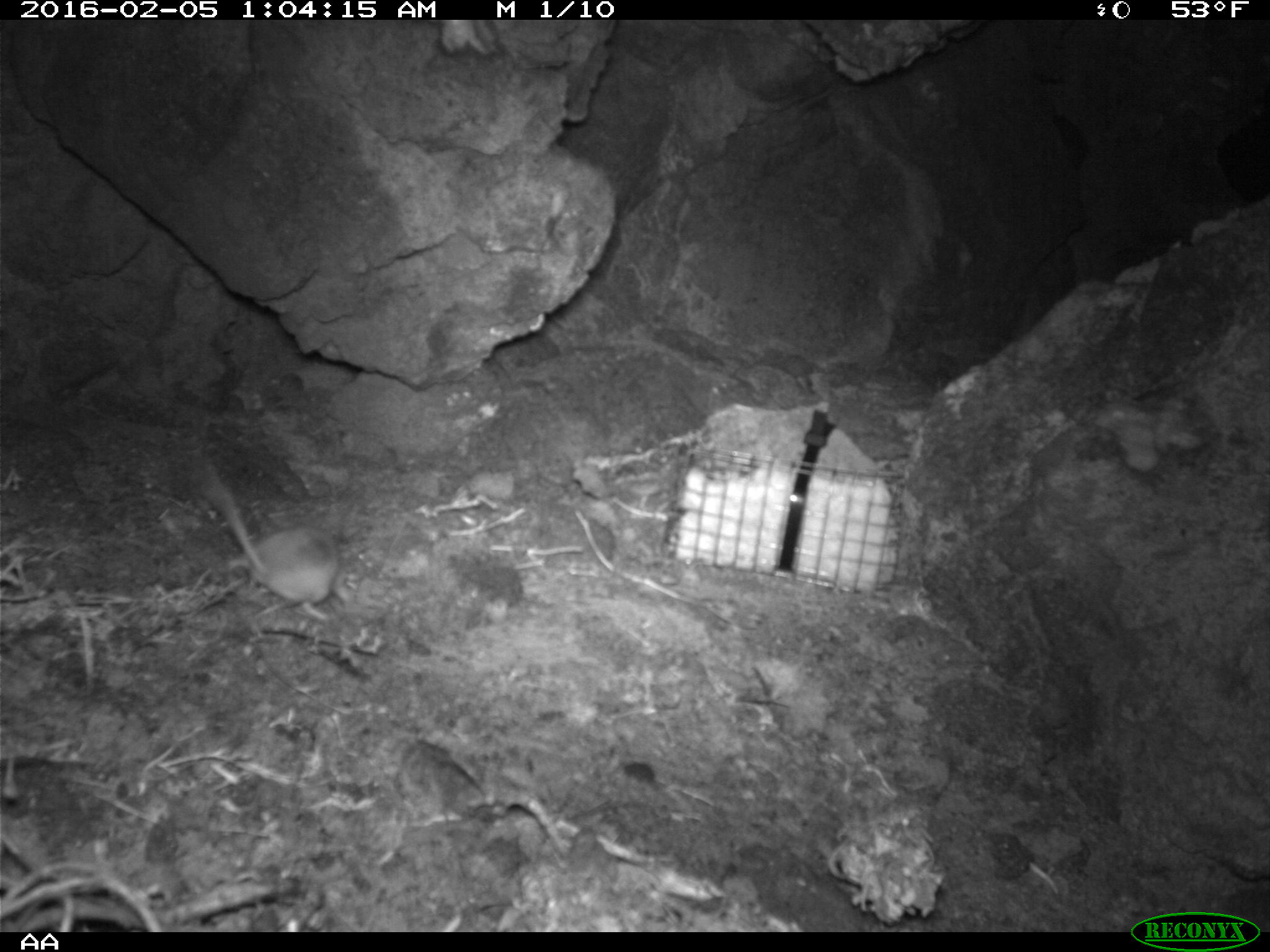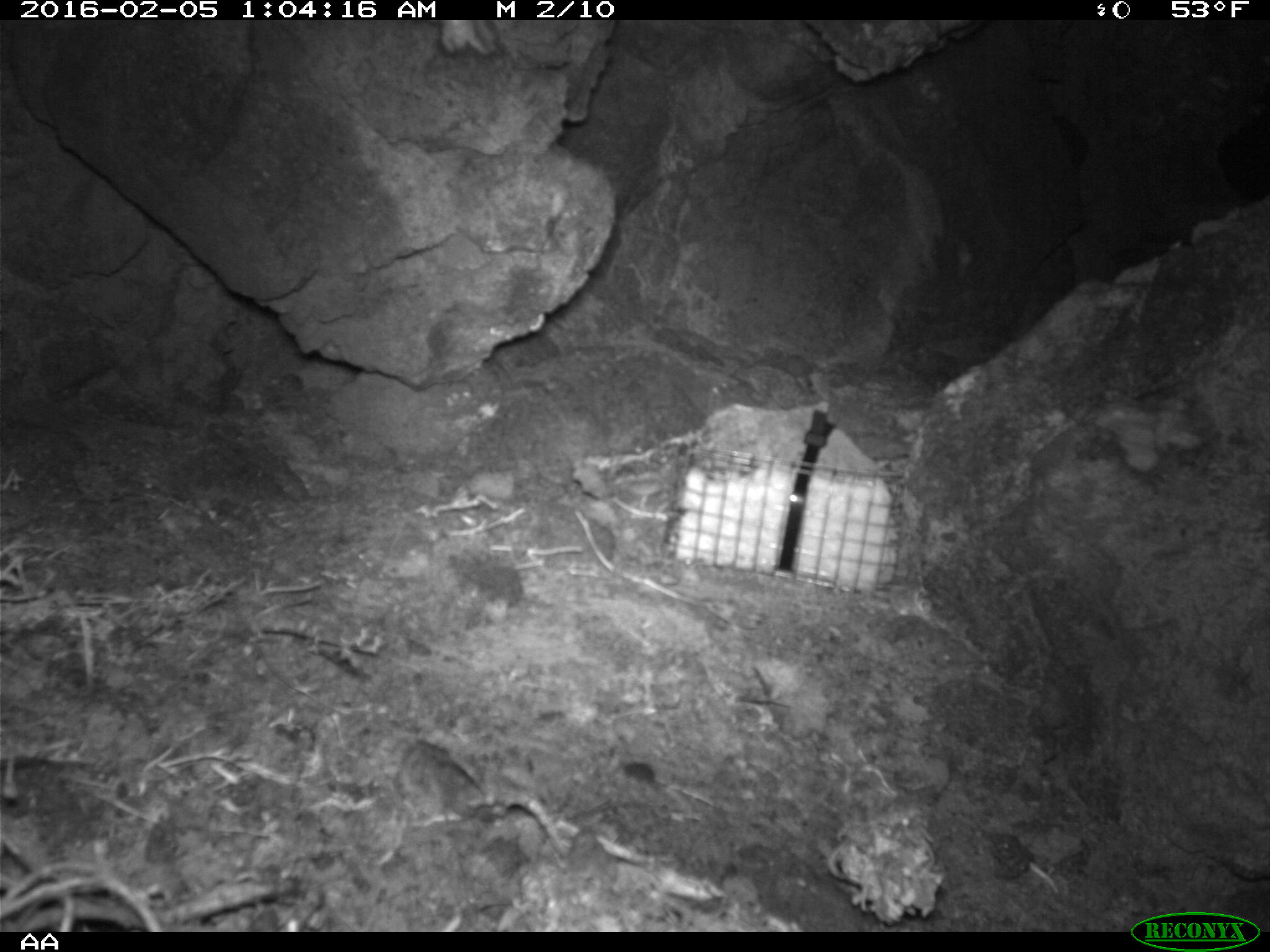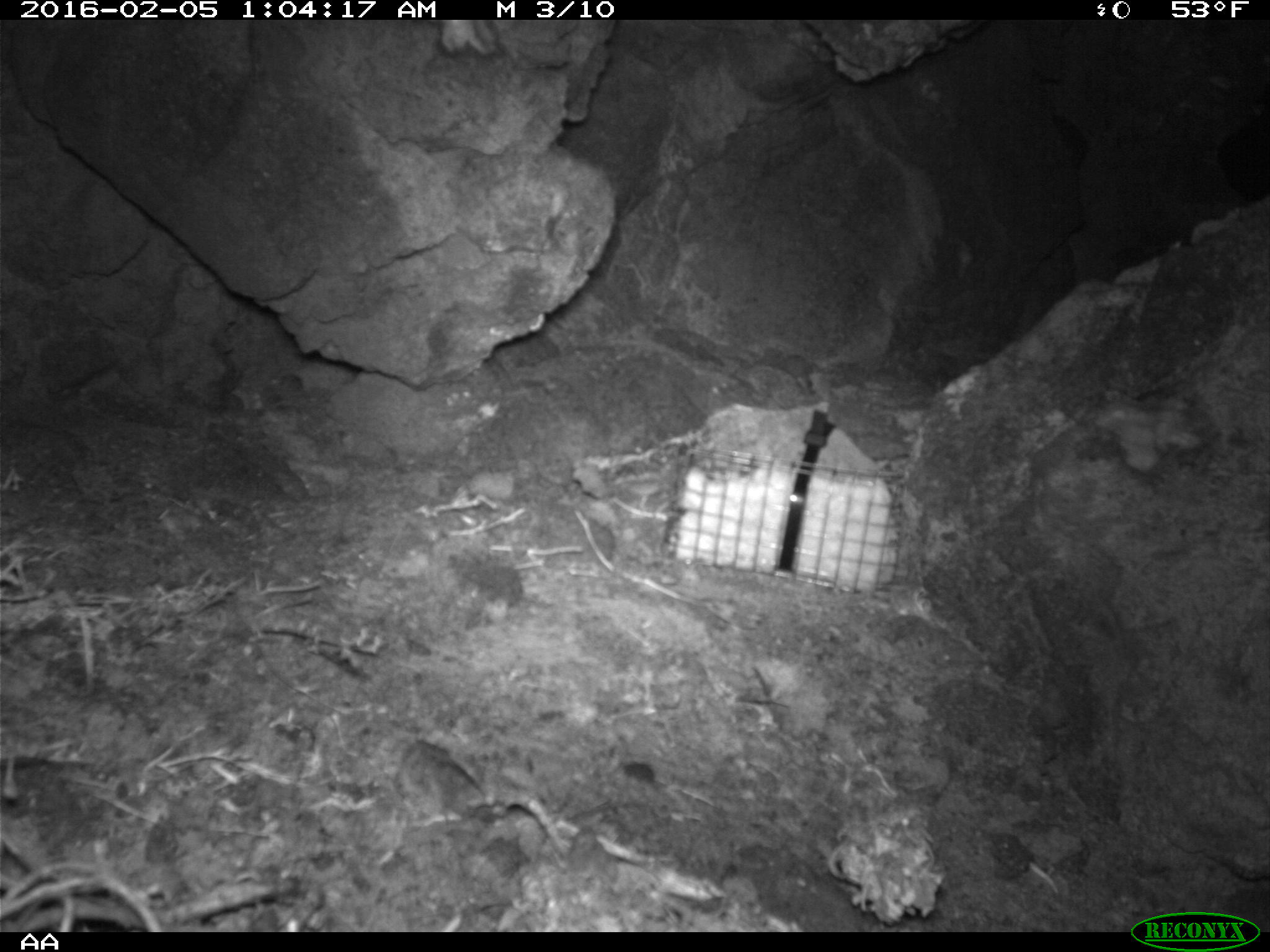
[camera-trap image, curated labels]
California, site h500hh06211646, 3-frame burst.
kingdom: Animalia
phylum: Chordata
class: Mammalia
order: Rodentia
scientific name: Rodentia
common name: rodent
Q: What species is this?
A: Rodent (Rodentia).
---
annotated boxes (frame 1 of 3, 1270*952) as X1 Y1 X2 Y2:
rodent: 206 462 351 620